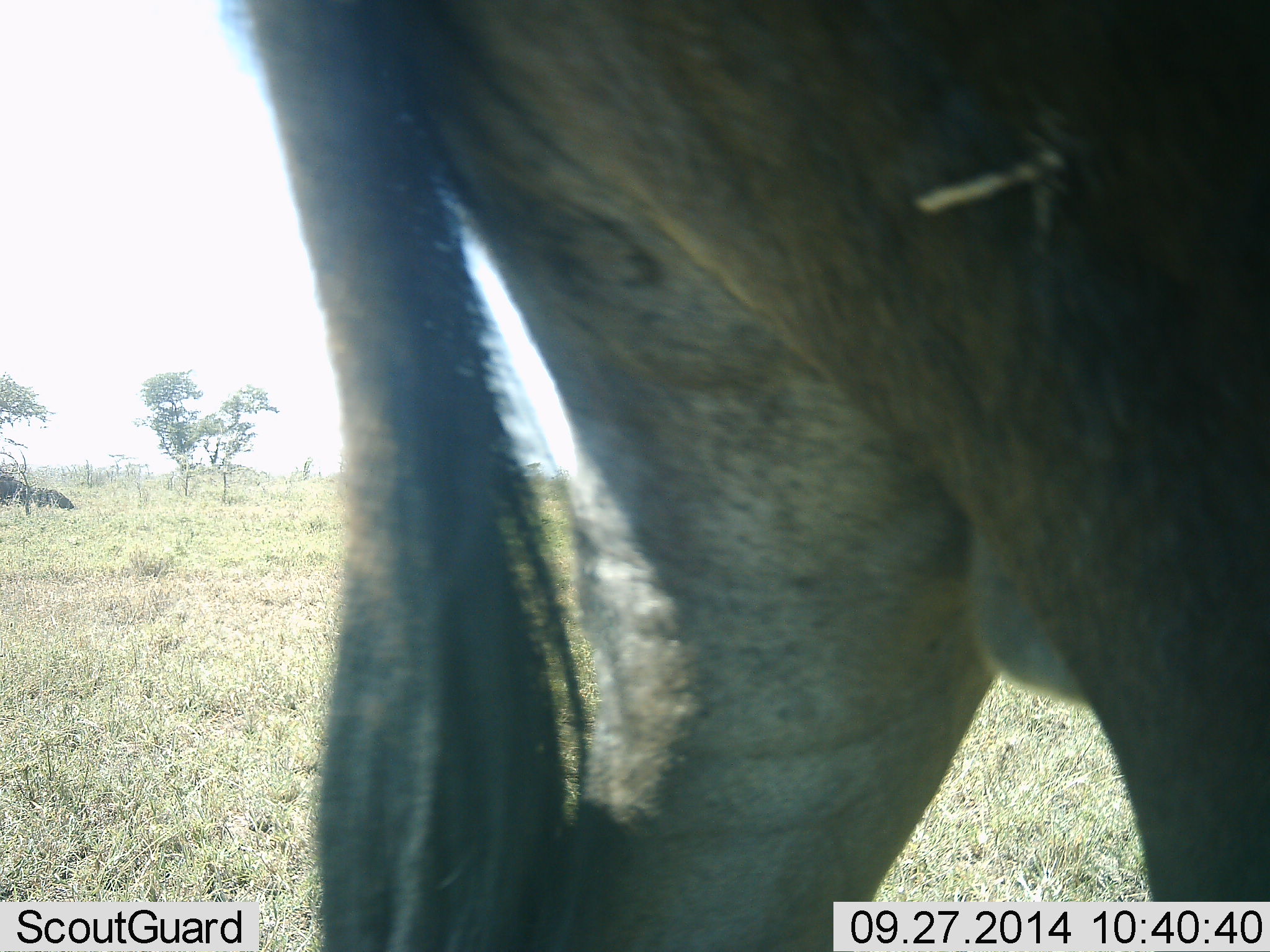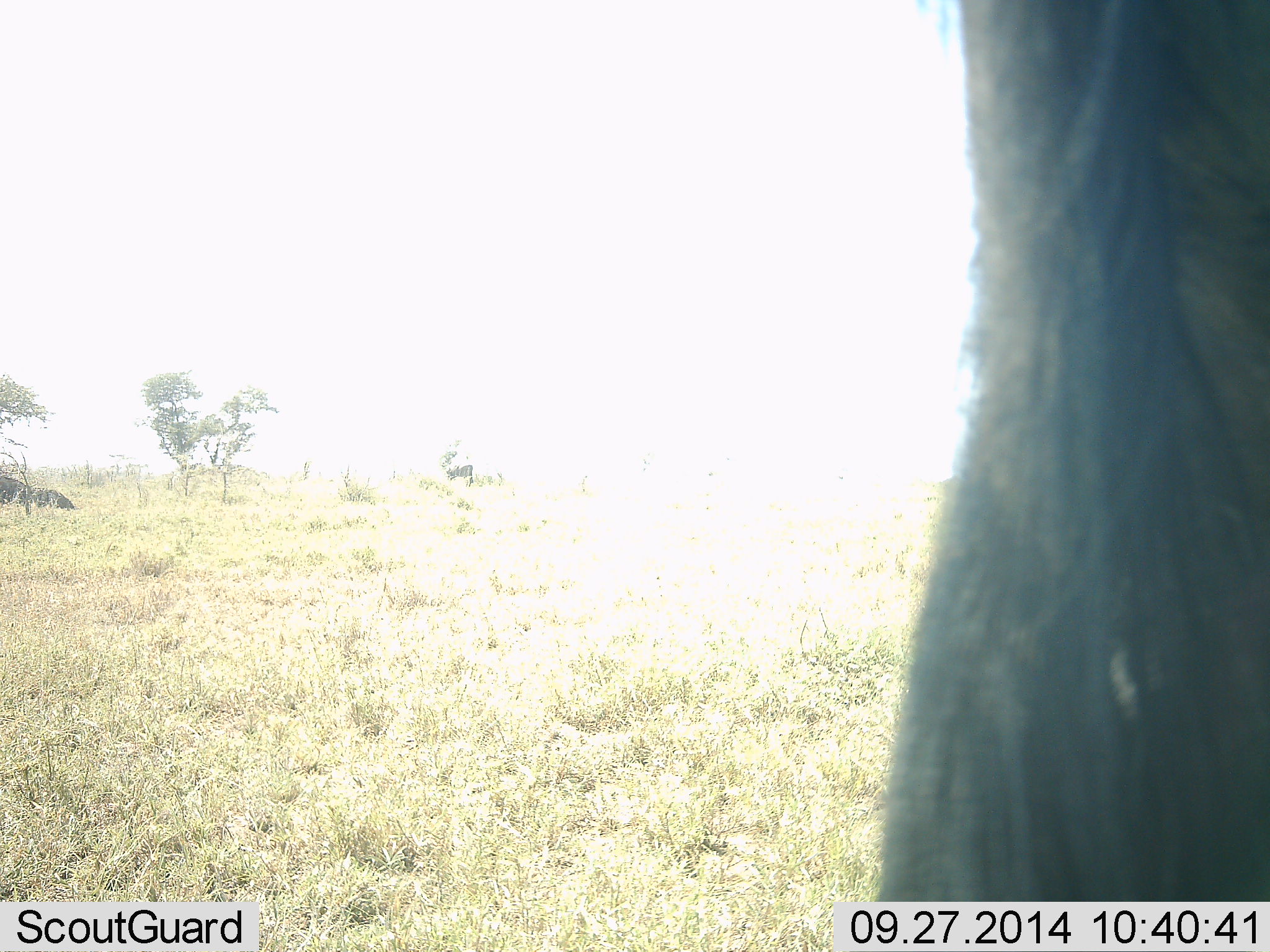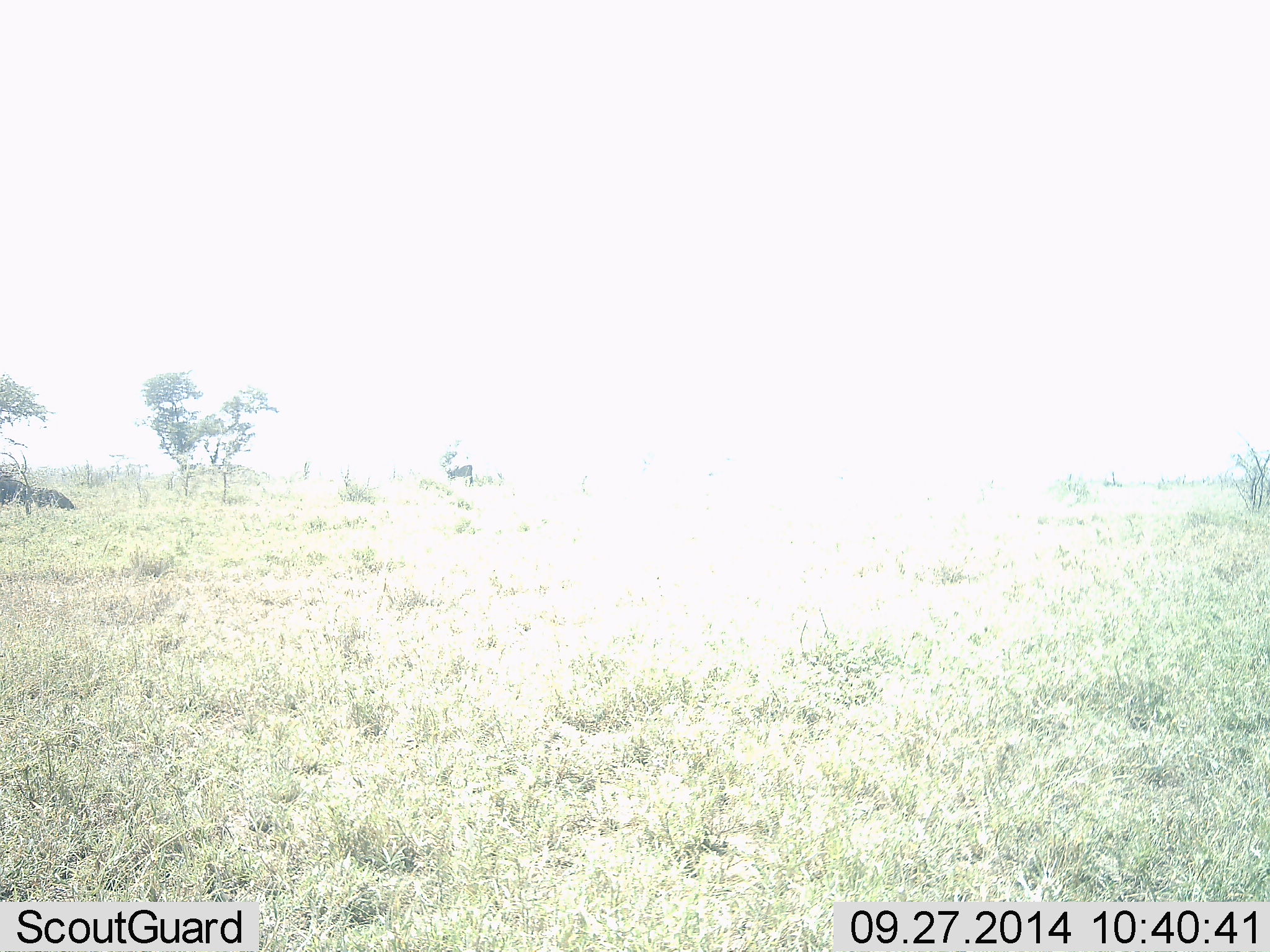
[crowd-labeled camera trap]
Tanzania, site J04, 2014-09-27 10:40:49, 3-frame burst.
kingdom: Animalia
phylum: Chordata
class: Mammalia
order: Artiodactyla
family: Bovidae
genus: Connochaetes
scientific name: Connochaetes taurinus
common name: blue wildebeest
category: wildebeest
Wildebeest (blue wildebeest) (Connochaetes taurinus), count 1. Behavior (volunteer vote fractions): standing 30%, resting 10%, moving 80%, interacting 0%. Young present (vote fraction): 0%. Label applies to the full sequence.